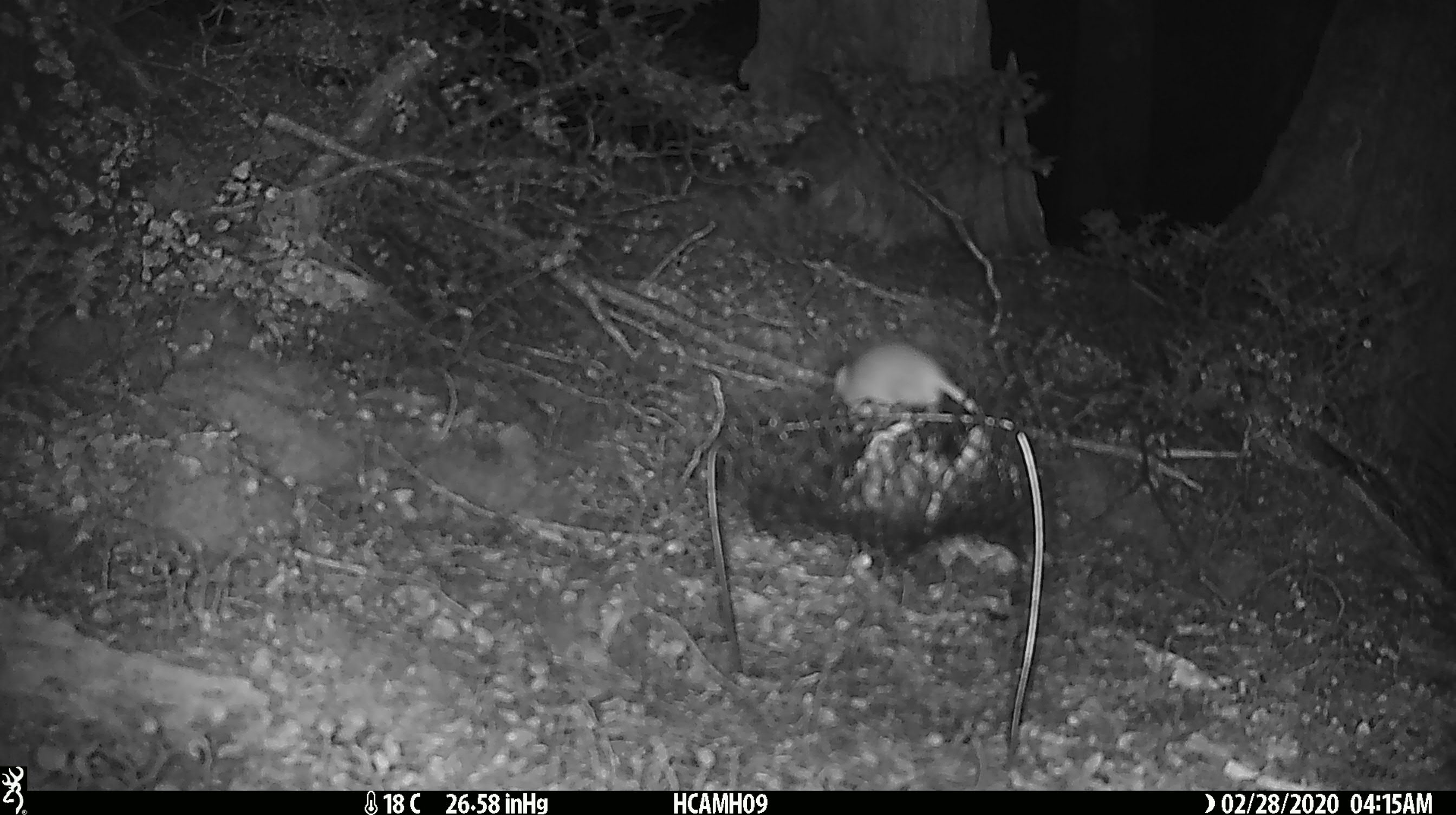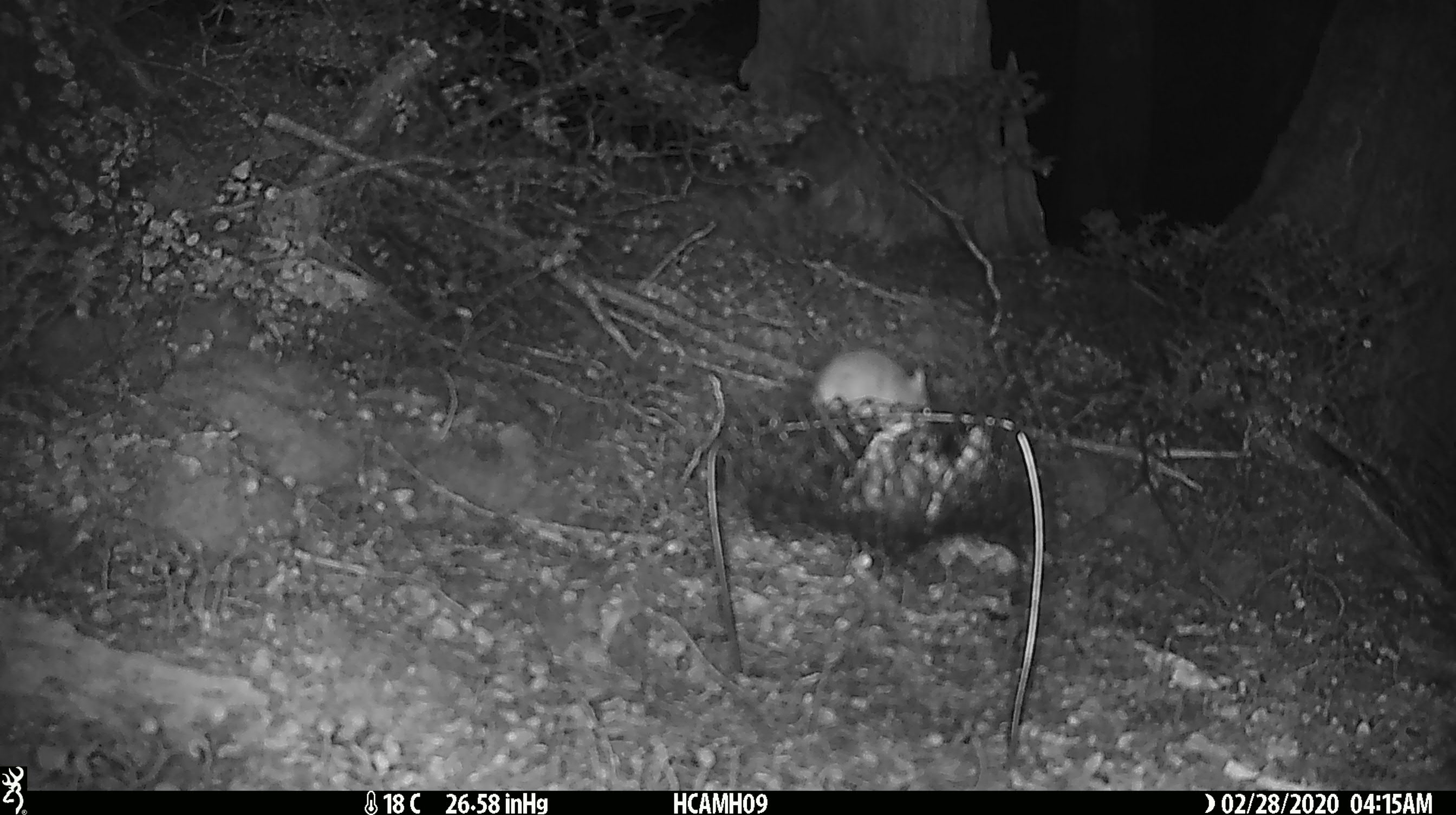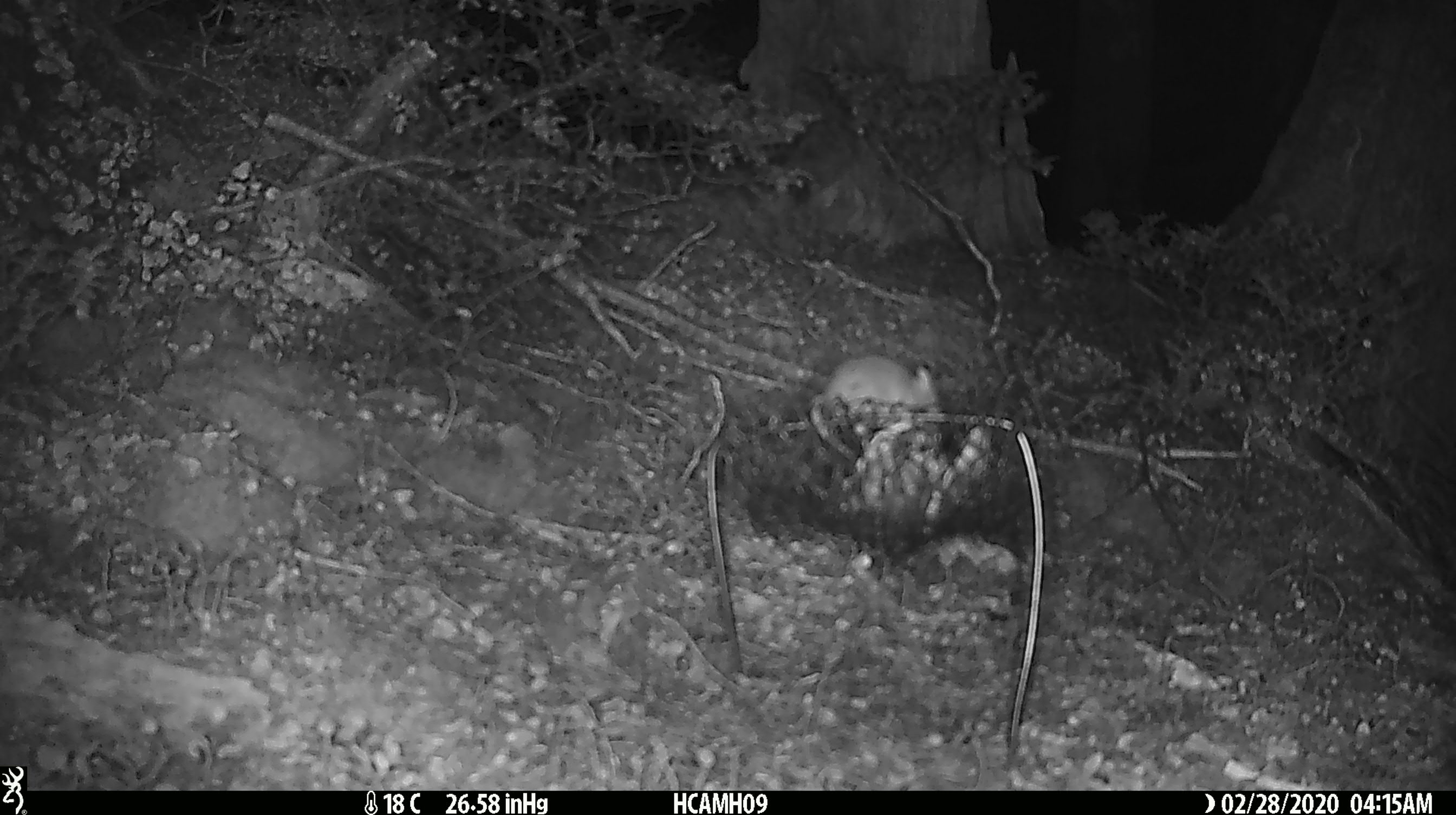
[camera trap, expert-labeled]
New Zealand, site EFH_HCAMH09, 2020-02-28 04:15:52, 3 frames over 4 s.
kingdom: Animalia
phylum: Chordata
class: Mammalia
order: Rodentia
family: Muridae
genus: Mus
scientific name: Mus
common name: mouse